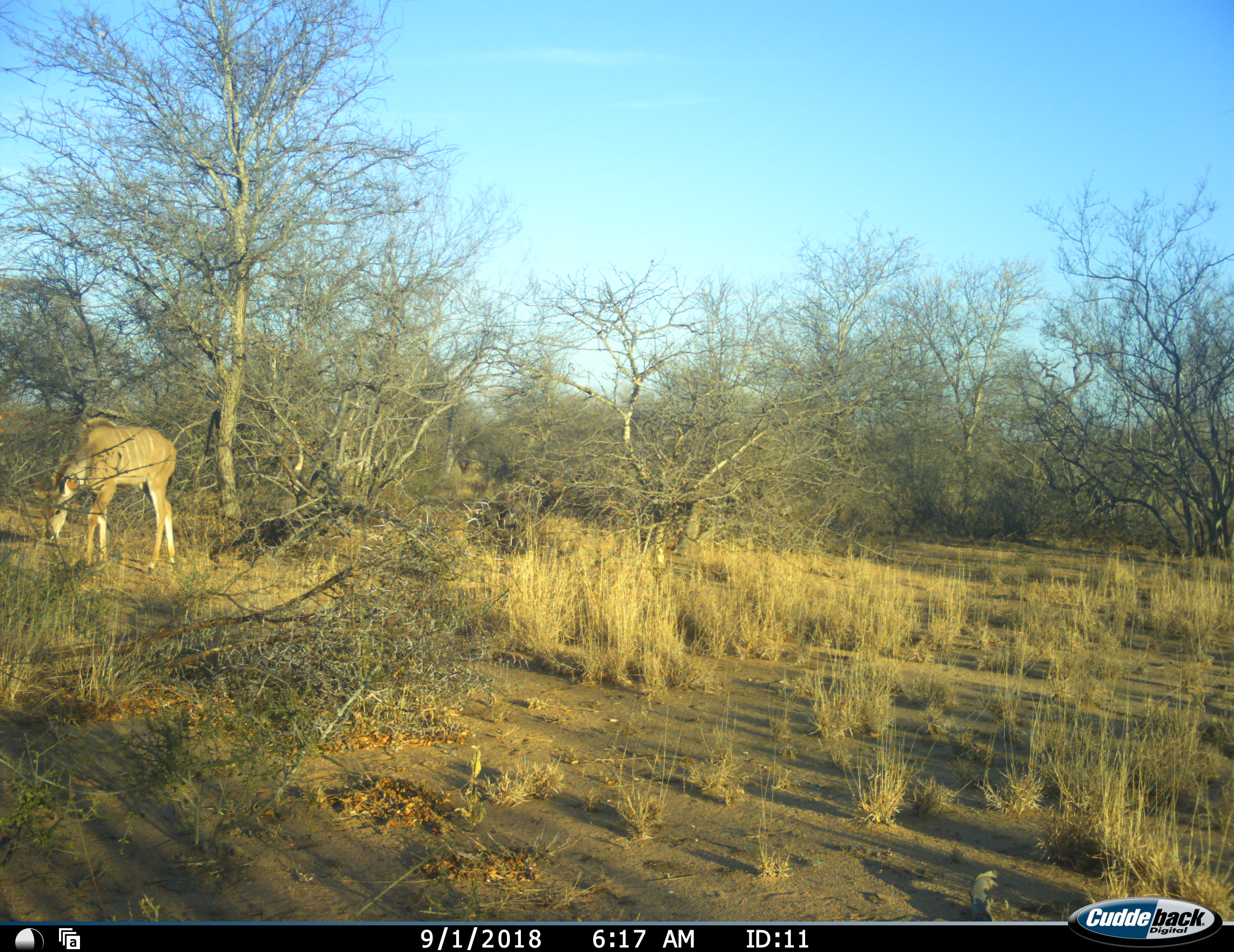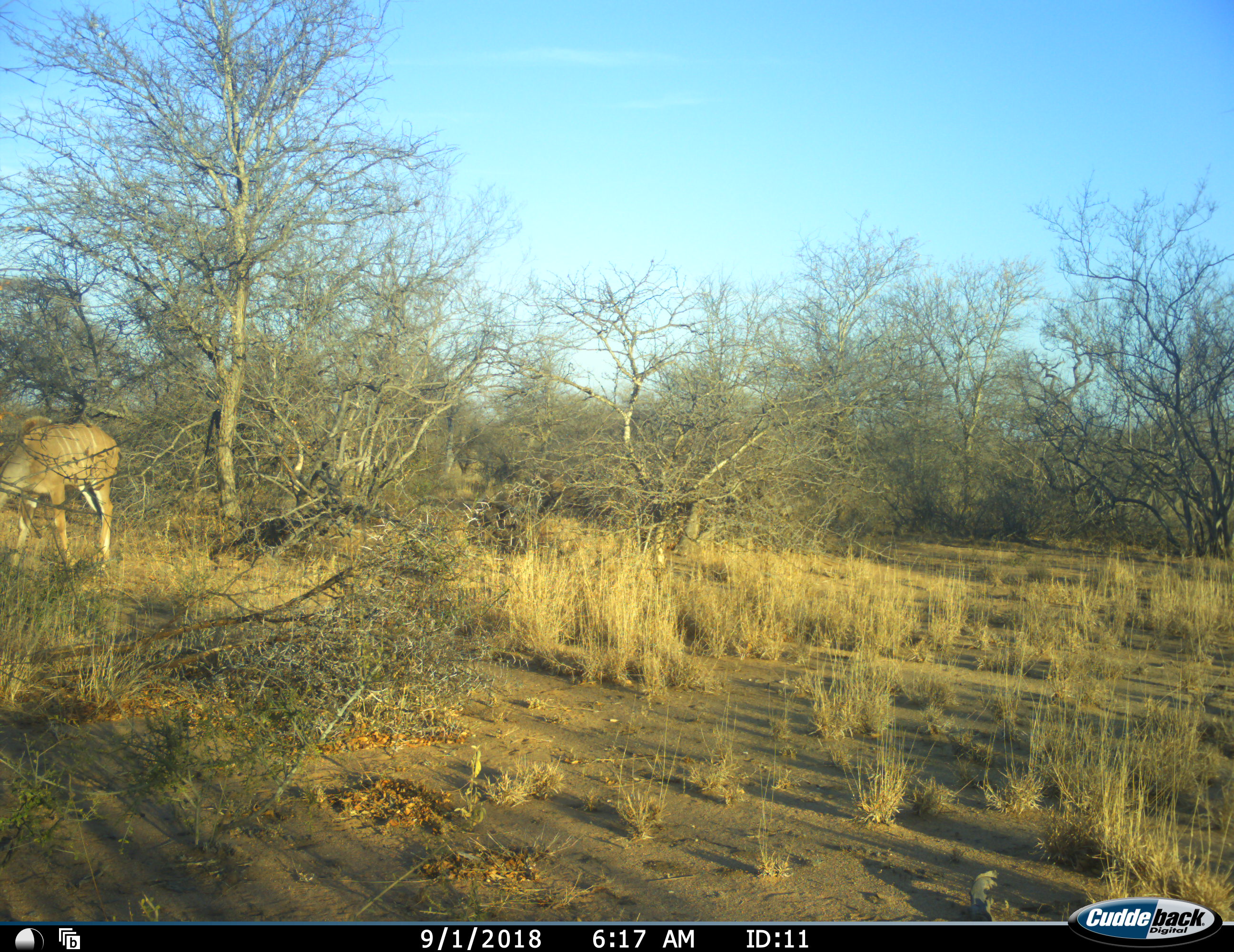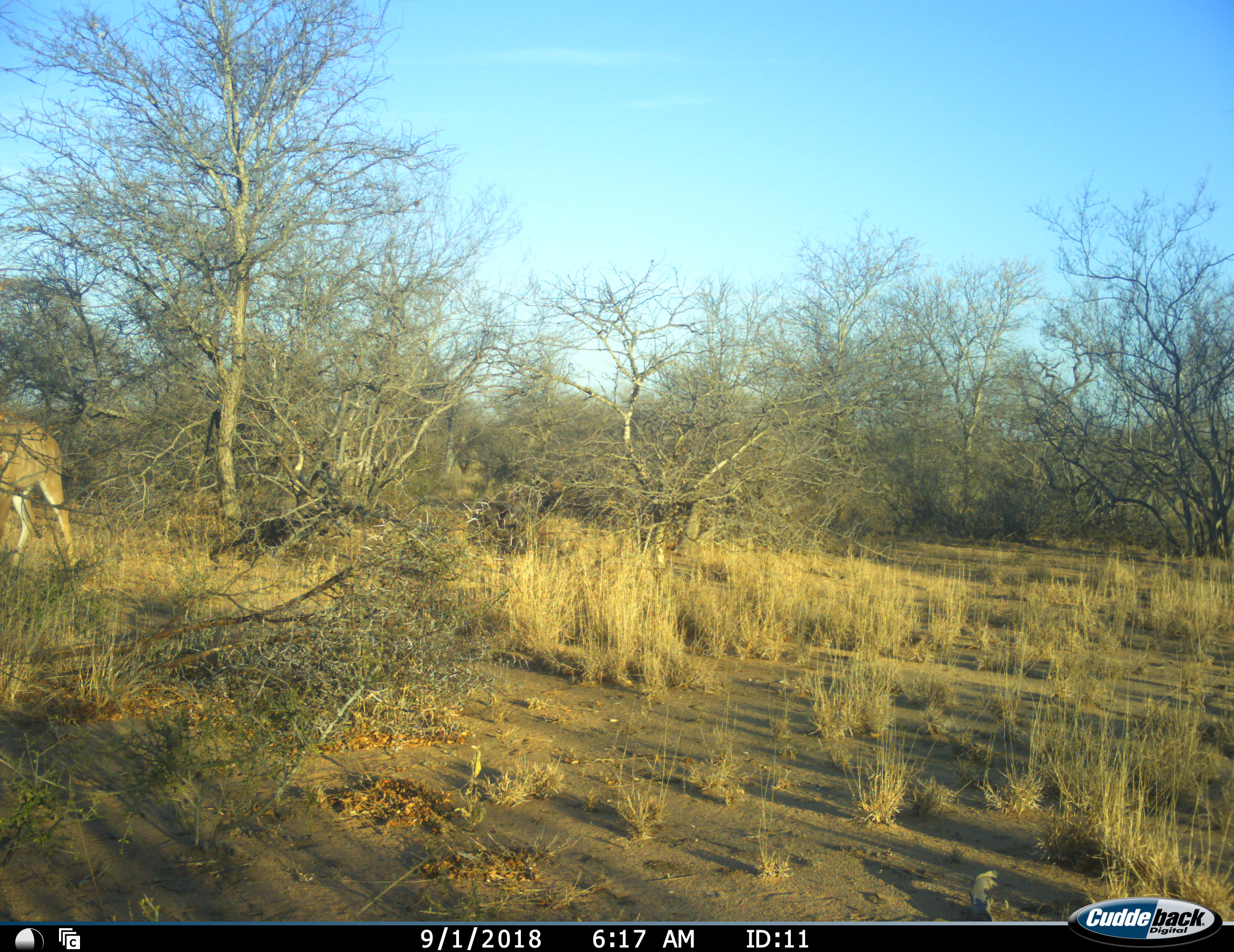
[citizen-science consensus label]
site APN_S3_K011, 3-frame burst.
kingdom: Animalia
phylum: Chordata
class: Mammalia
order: Artiodactyla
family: Bovidae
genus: Tragelaphus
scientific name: Tragelaphus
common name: kudu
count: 1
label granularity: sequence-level